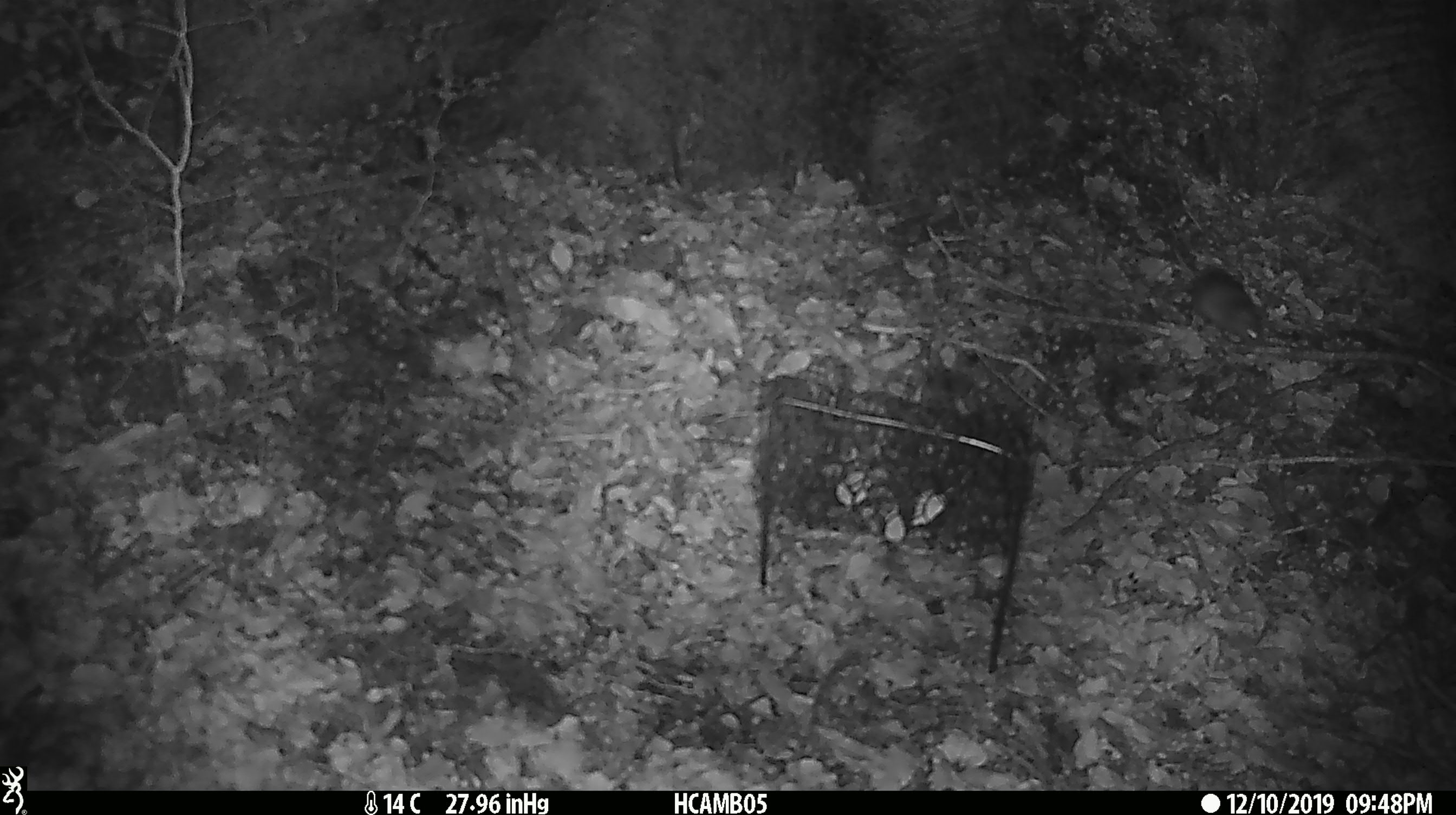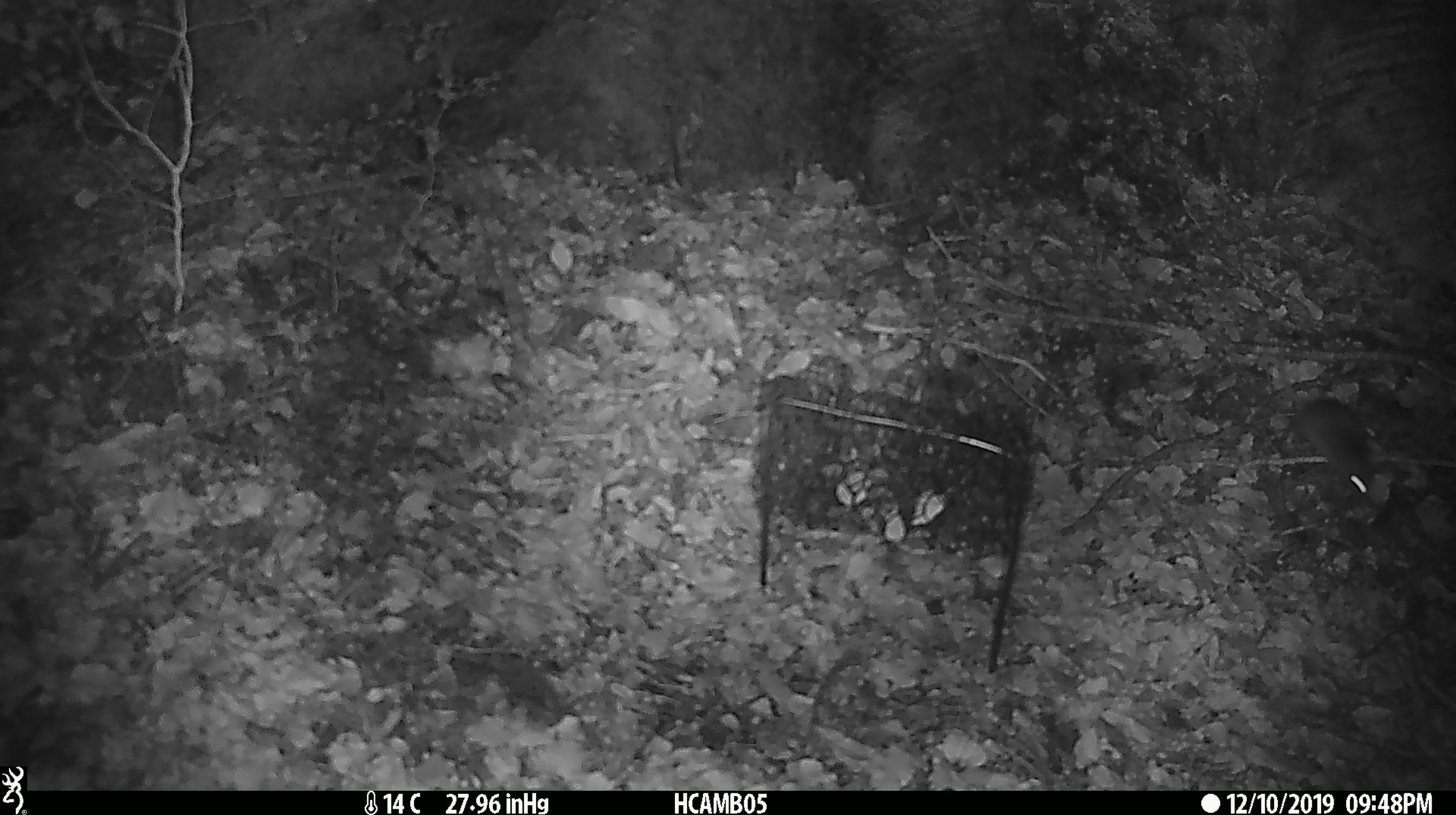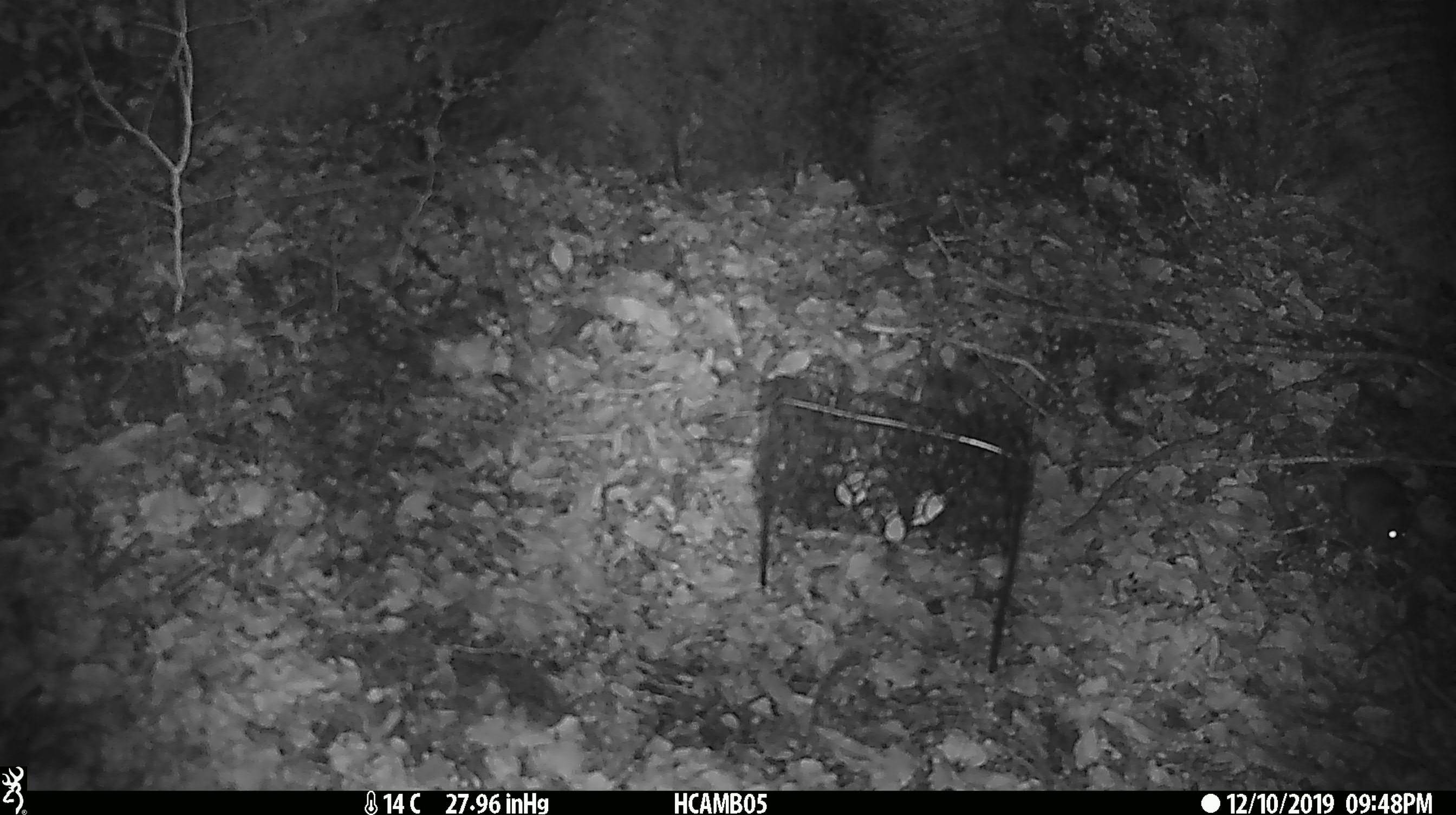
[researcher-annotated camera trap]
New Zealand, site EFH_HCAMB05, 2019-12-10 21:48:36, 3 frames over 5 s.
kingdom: Animalia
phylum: Chordata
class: Mammalia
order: Rodentia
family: Muridae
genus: Mus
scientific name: Mus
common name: mouse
Mouse (Mus).